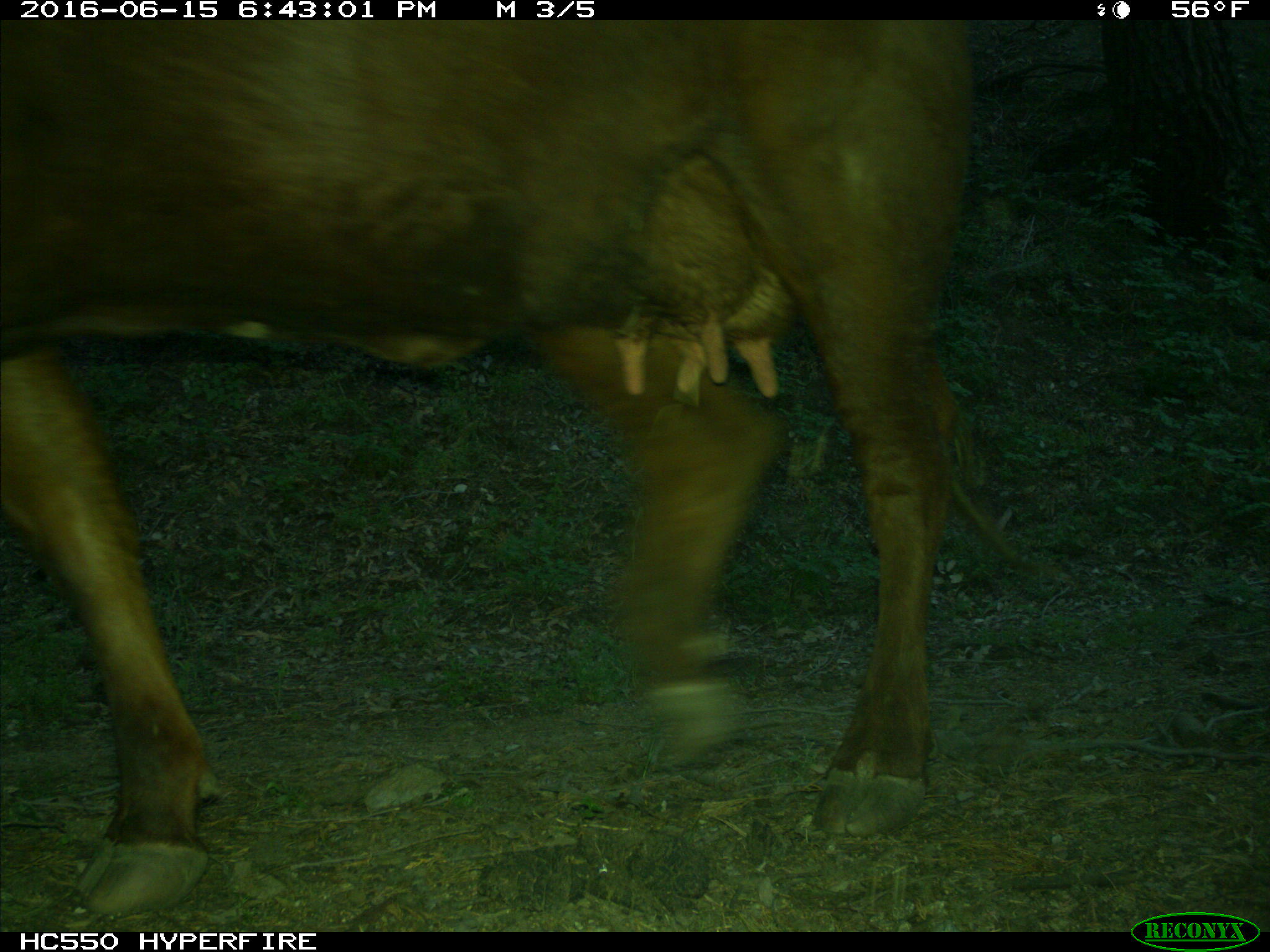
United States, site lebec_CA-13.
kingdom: Animalia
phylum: Chordata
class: Mammalia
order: Artiodactyla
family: Bovidae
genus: Bos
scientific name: Bos taurus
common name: domestic cow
Bos taurus (domestic cow).